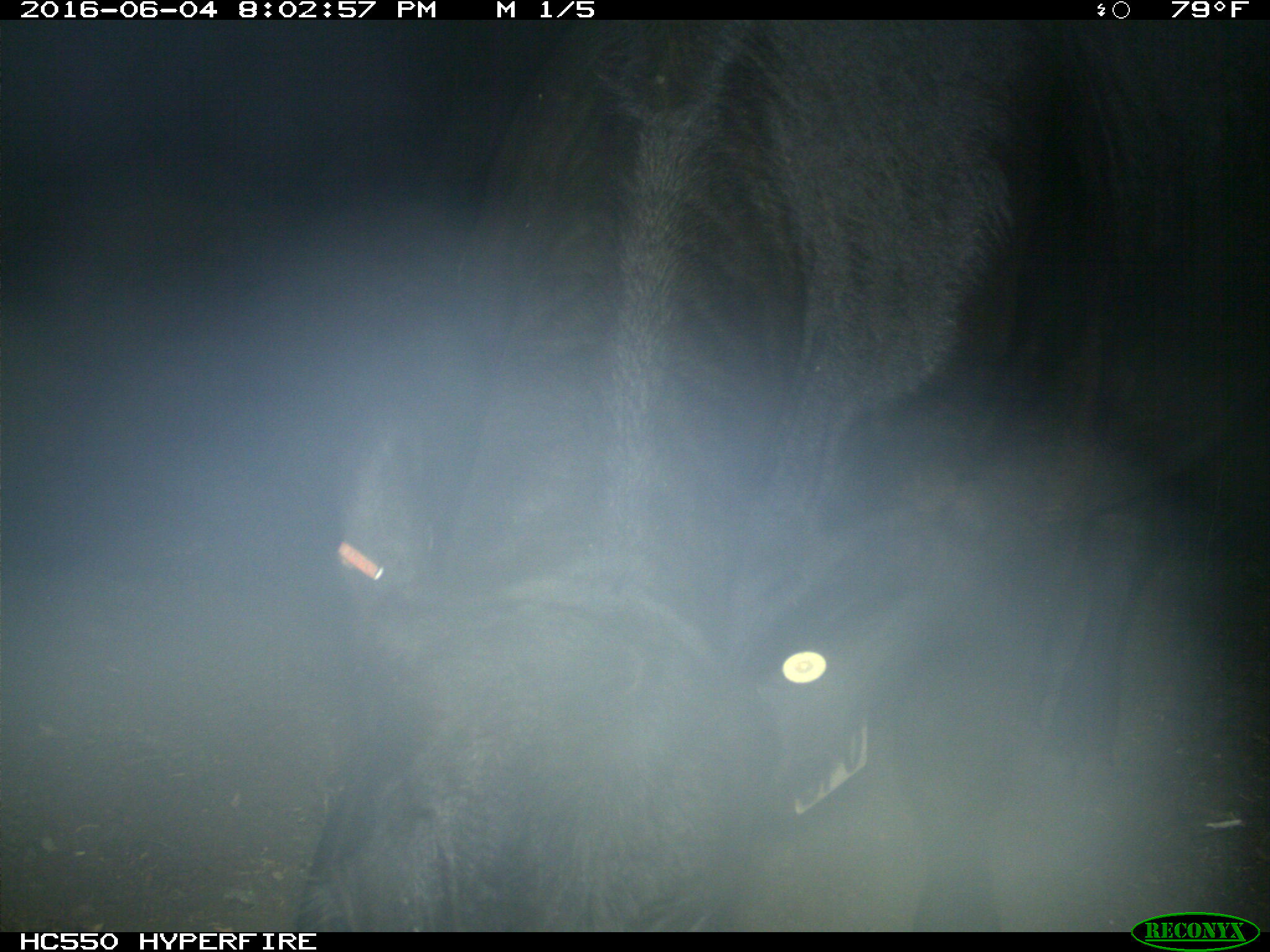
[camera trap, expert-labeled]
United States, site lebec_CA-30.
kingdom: Animalia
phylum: Chordata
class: Mammalia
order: Artiodactyla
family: Bovidae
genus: Bos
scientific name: Bos taurus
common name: domestic cow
Bos taurus (domestic cow).